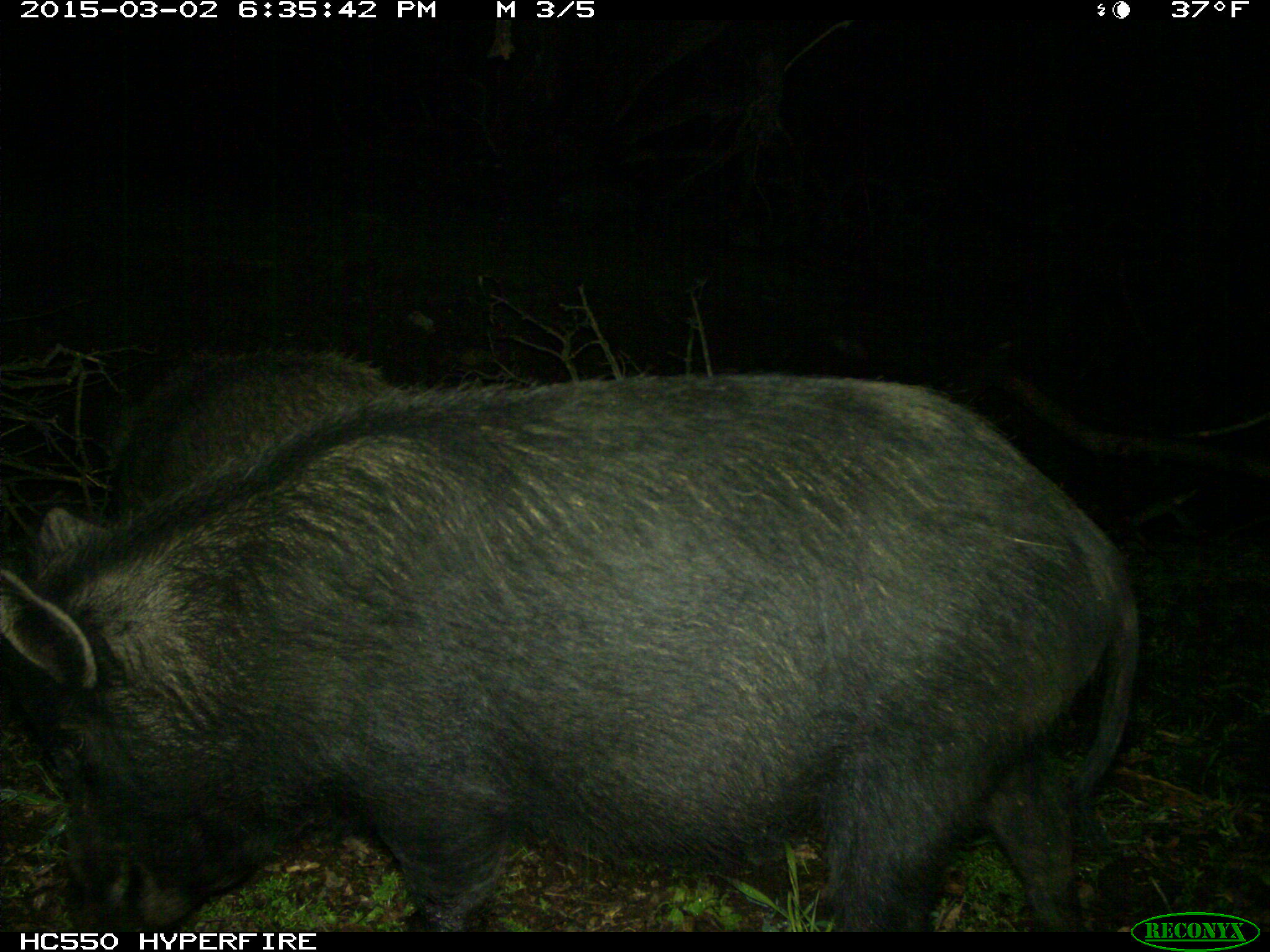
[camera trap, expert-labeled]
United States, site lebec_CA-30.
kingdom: Animalia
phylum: Chordata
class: Mammalia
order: Artiodactyla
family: Suidae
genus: Sus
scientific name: Sus scrofa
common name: wild boar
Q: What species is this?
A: Sus scrofa (wild boar).